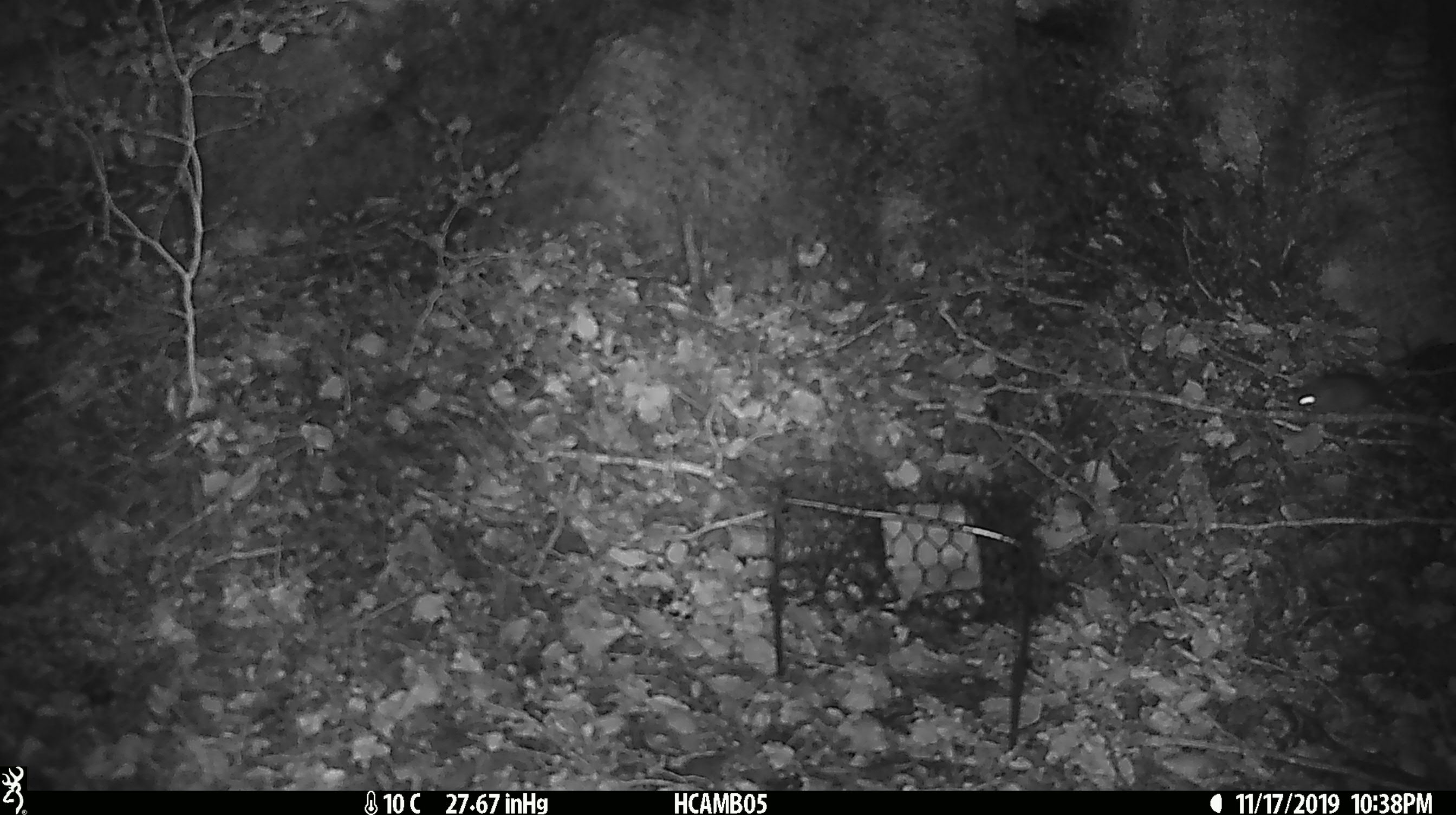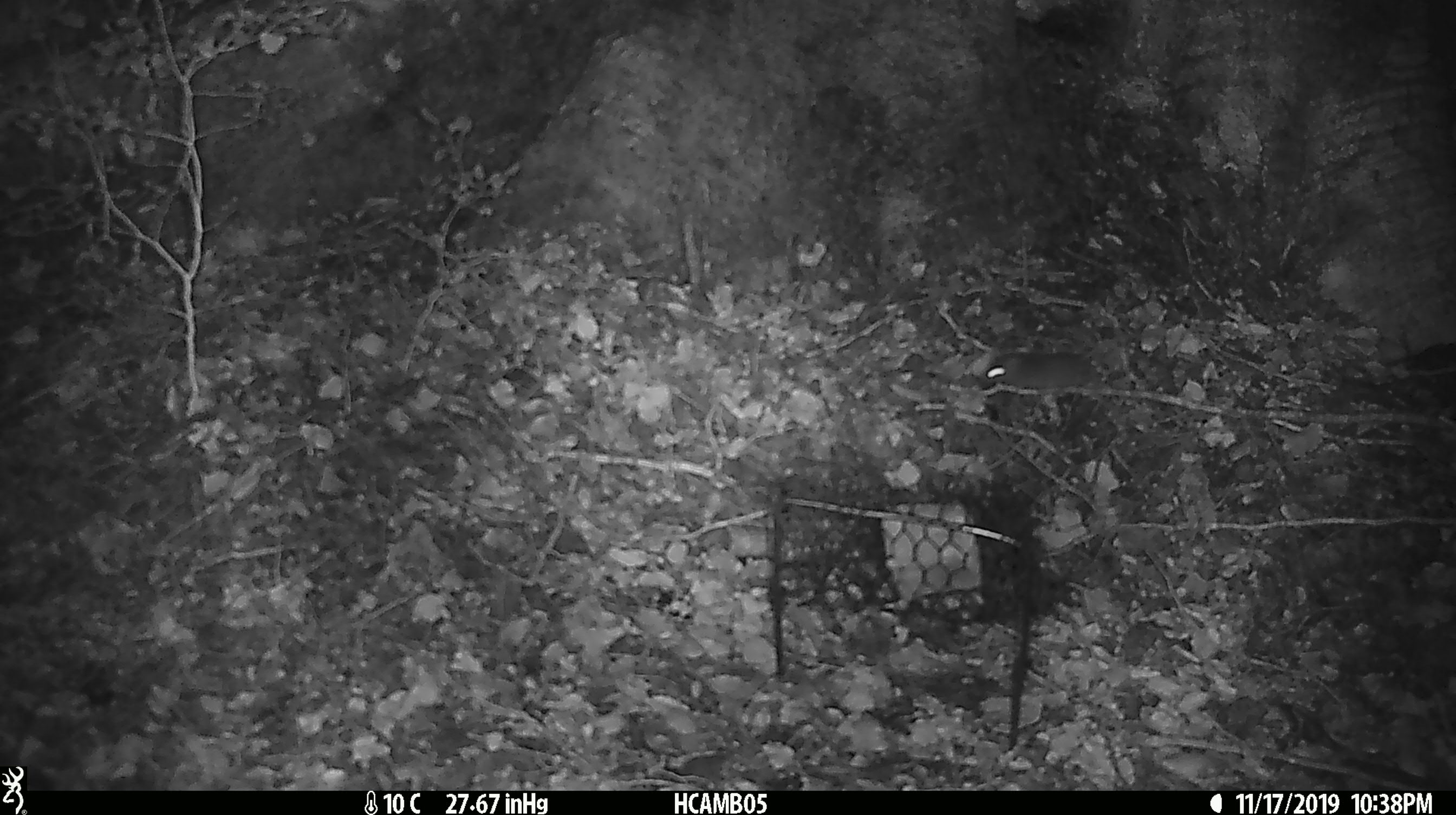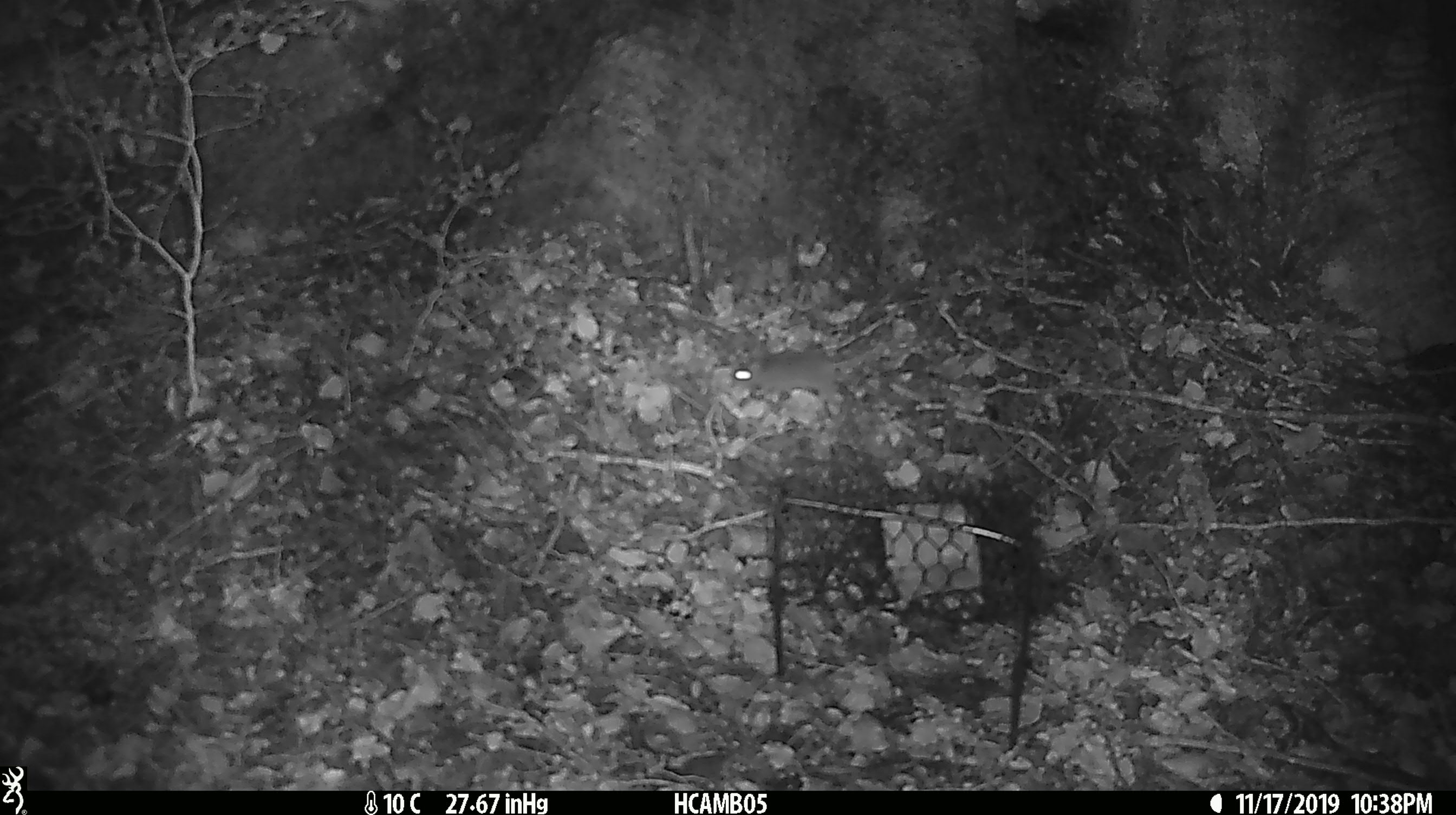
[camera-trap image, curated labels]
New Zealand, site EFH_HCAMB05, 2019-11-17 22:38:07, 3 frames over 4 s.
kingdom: Animalia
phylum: Chordata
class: Mammalia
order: Rodentia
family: Muridae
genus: Mus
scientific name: Mus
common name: mouse